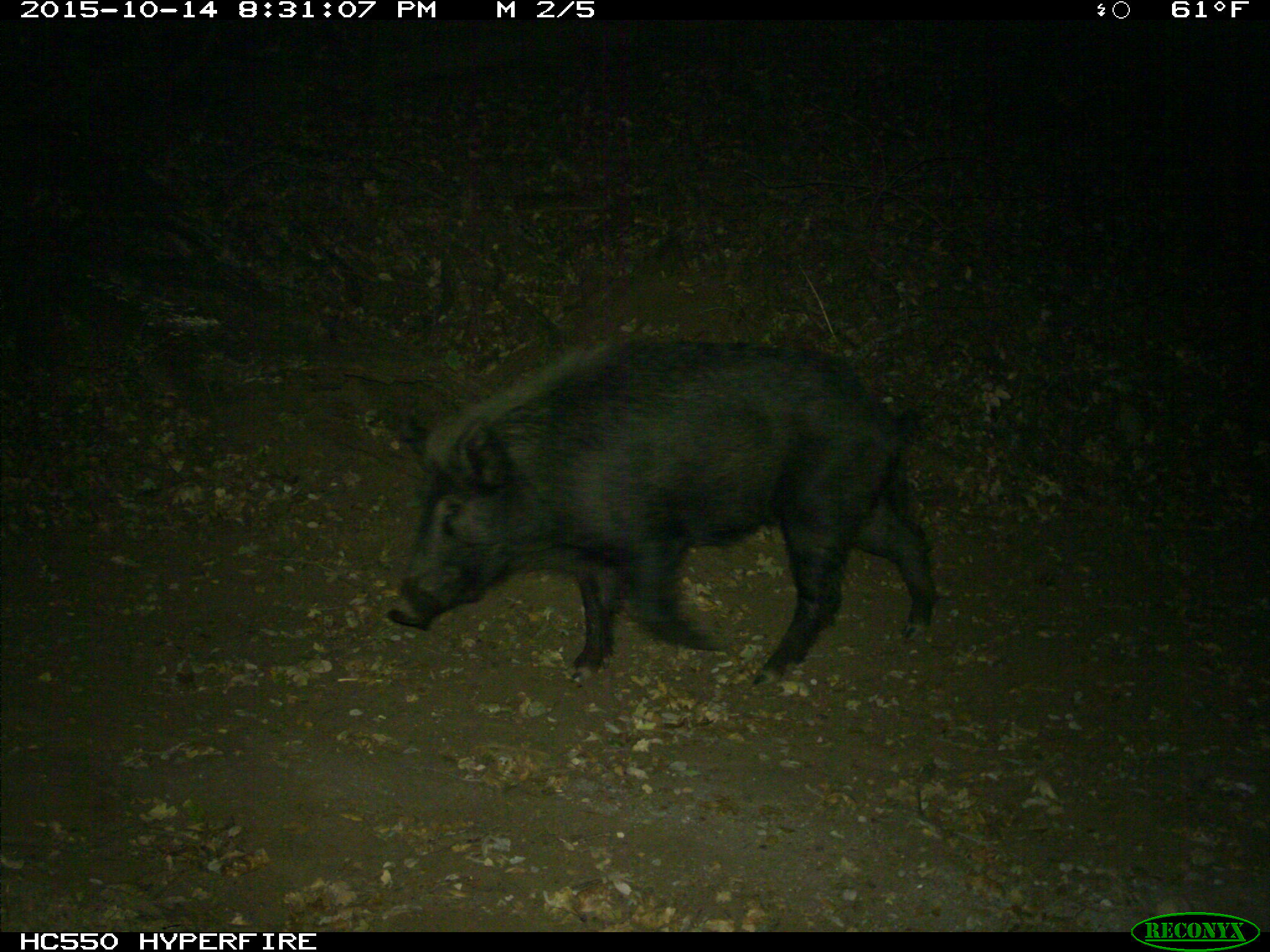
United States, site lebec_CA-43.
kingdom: Animalia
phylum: Chordata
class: Mammalia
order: Artiodactyla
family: Suidae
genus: Sus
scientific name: Sus scrofa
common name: wild boar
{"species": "Sus scrofa (wild boar)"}